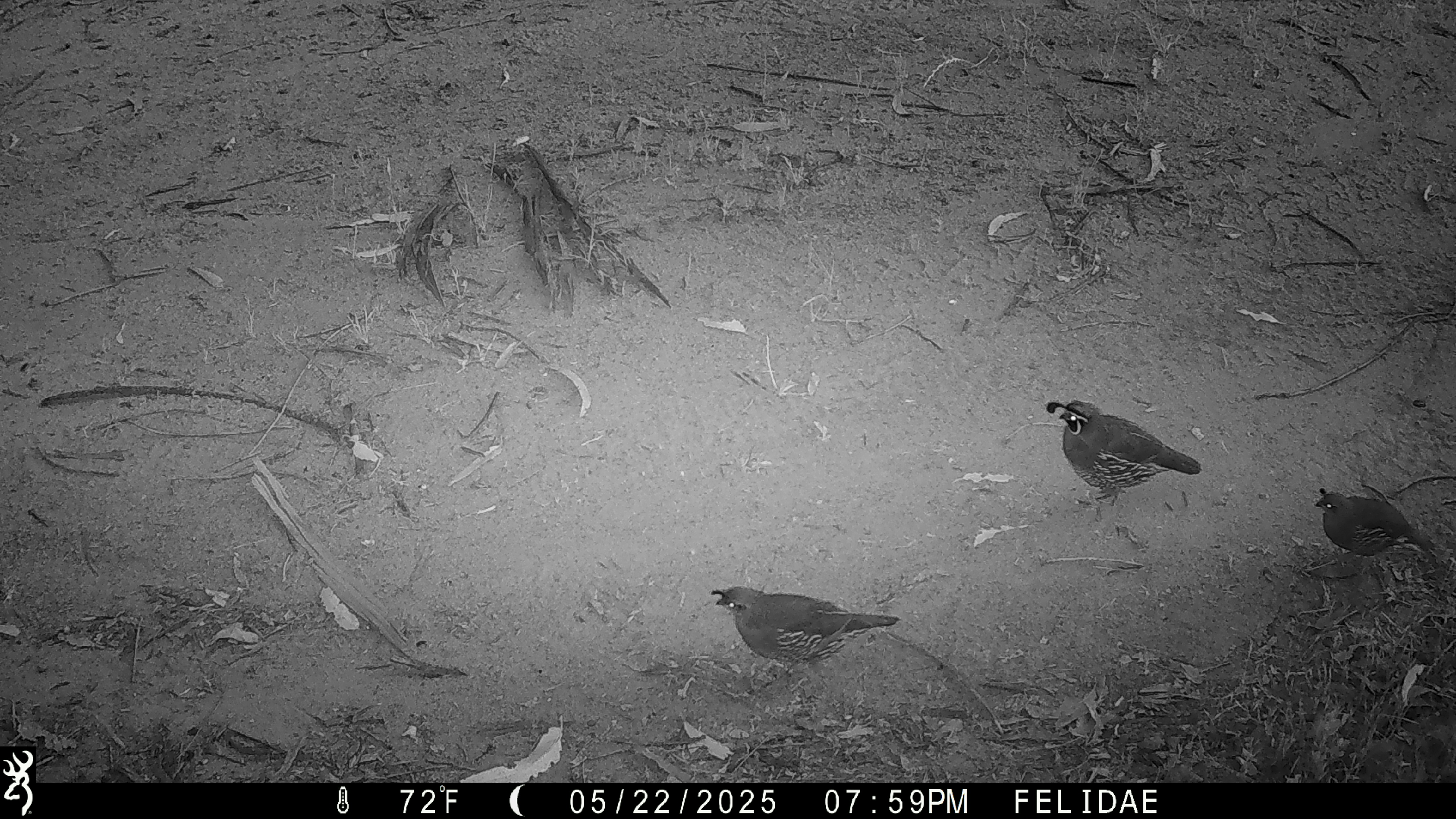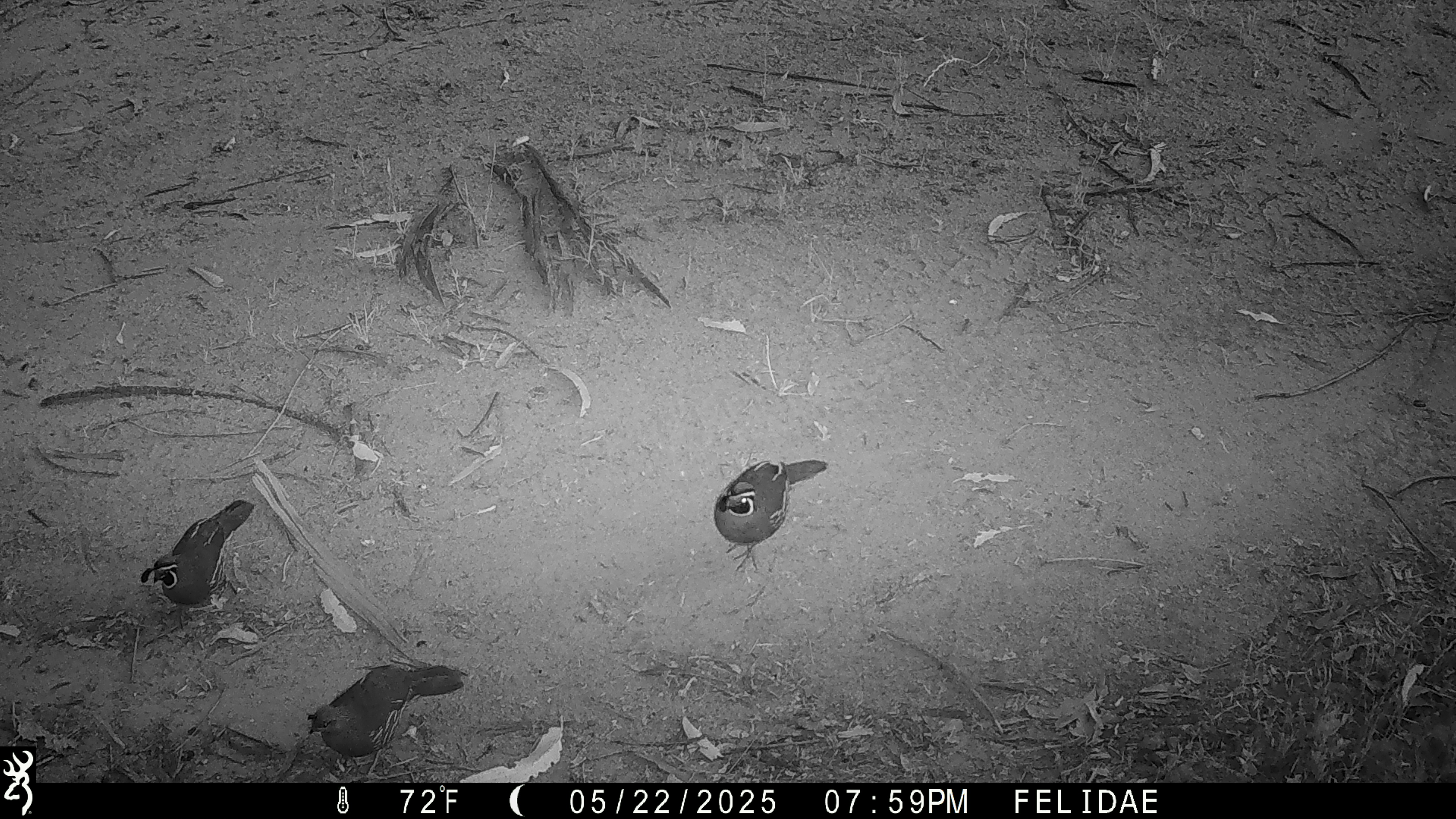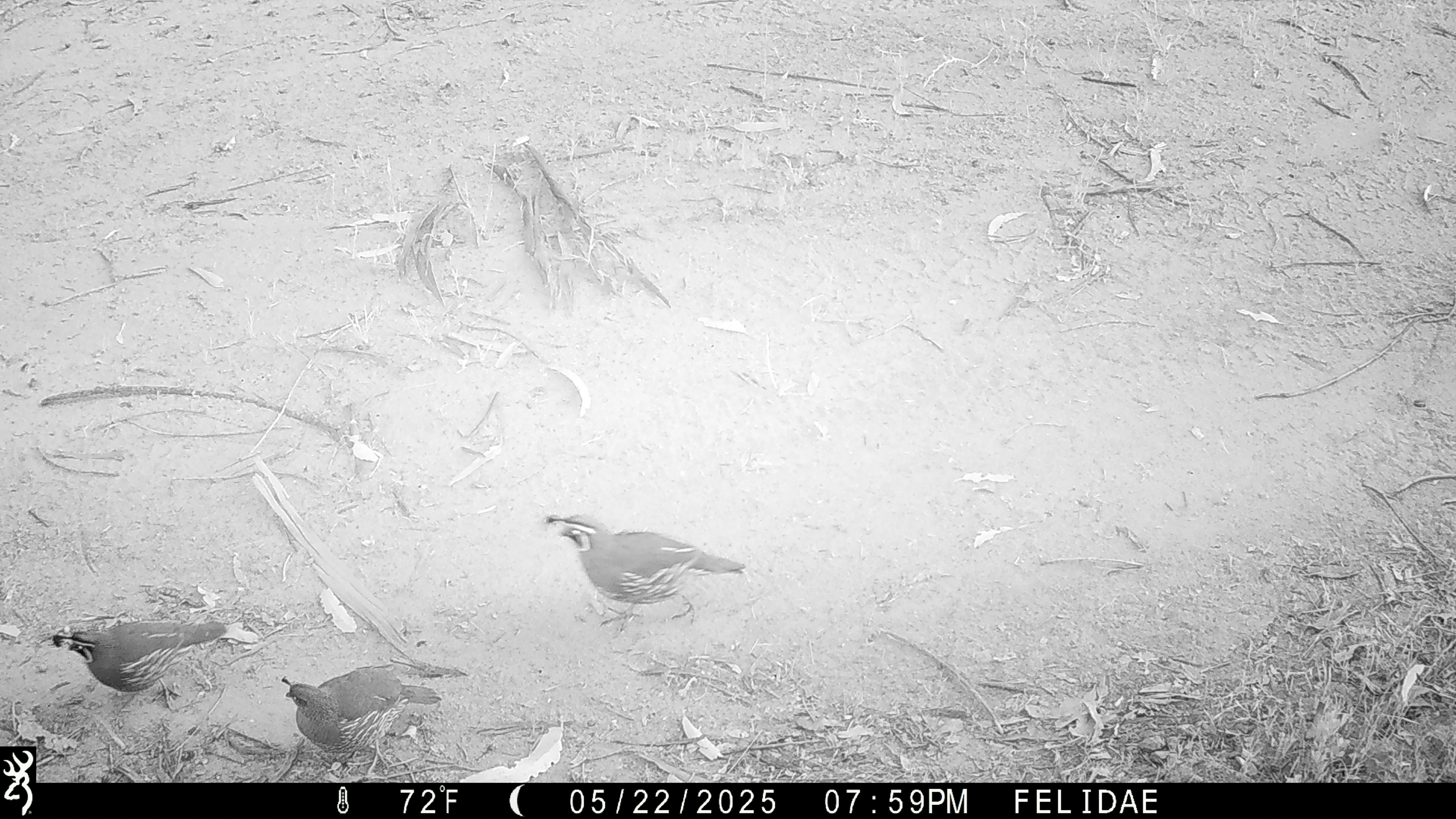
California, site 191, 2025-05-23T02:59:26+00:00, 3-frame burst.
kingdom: Animalia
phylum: Chordata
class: Aves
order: Galliformes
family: Odontophoridae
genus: Callipepla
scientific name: Callipepla californica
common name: california quail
California quail (Callipepla californica).